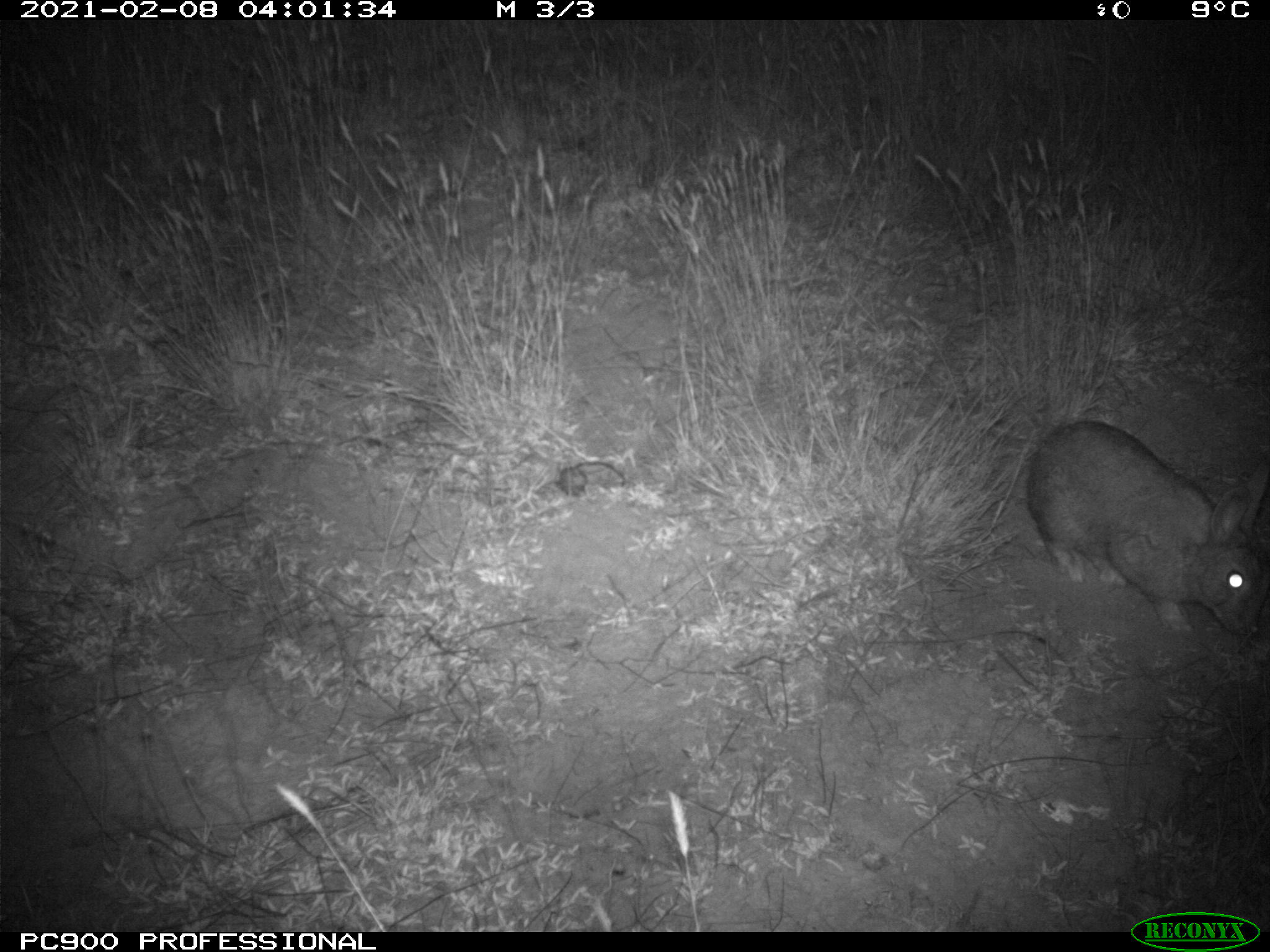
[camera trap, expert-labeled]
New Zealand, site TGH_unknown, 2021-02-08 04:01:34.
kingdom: Animalia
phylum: Chordata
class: Mammalia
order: Lagomorpha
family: Leporidae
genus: Oryctolagus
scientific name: Oryctolagus cuniculus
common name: european rabbit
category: rabbit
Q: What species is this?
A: Rabbit (european rabbit) (Oryctolagus cuniculus).